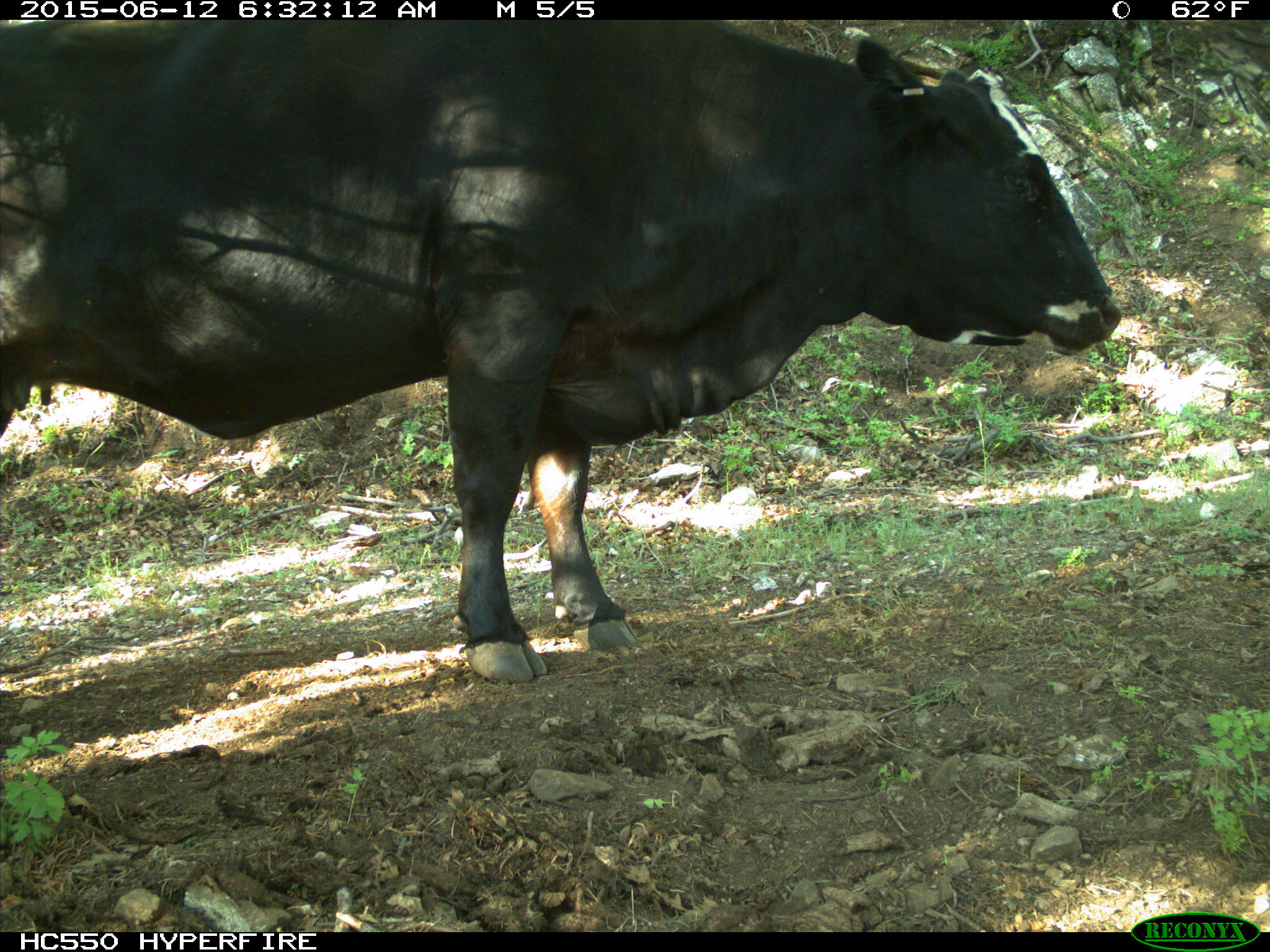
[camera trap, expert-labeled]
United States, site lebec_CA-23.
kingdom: Animalia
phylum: Chordata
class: Mammalia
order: Artiodactyla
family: Bovidae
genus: Bos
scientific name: Bos taurus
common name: domestic cow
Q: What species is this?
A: Bos taurus (domestic cow).